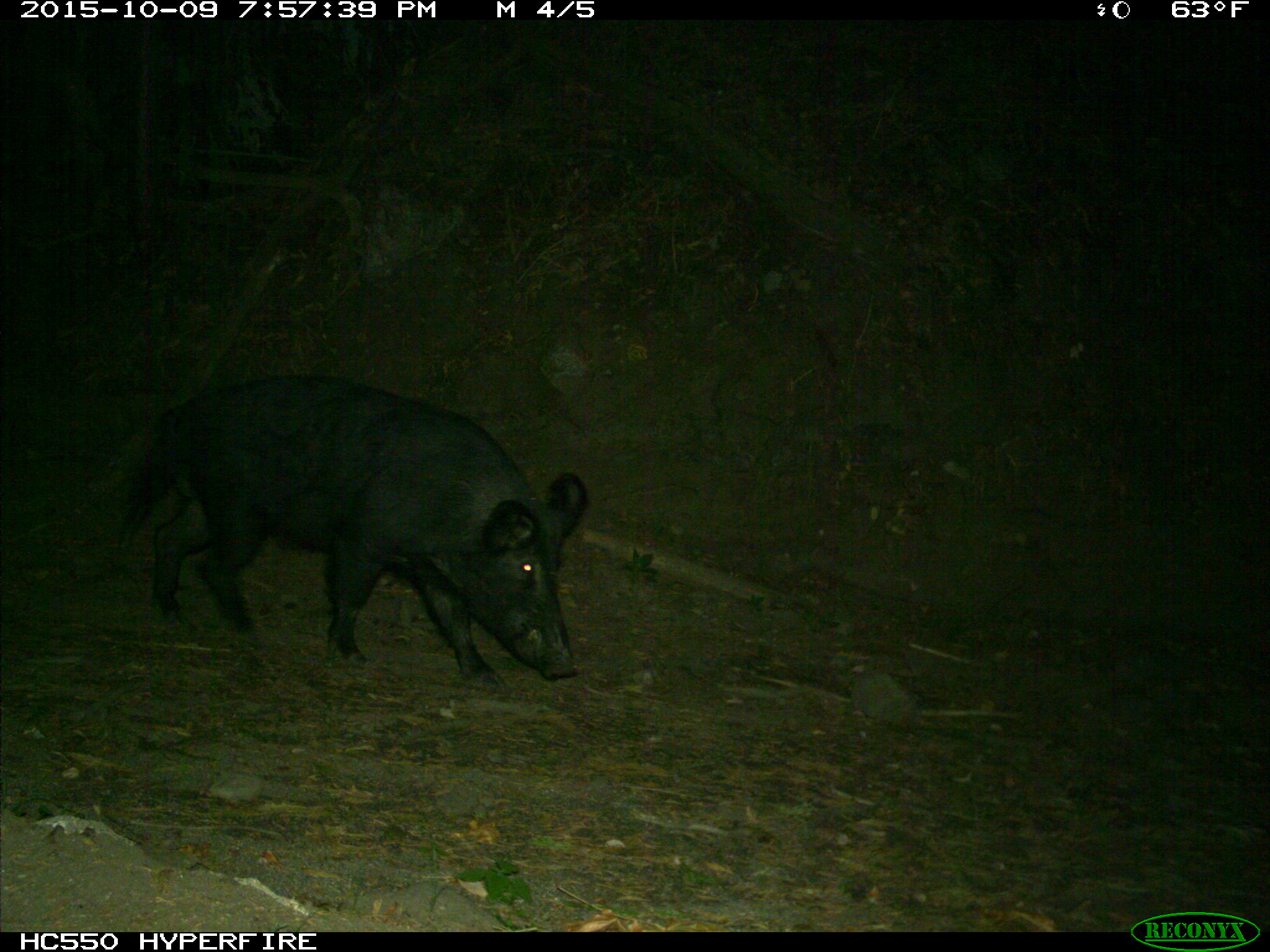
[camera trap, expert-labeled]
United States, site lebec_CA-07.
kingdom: Animalia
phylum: Chordata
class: Mammalia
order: Artiodactyla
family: Suidae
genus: Sus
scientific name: Sus scrofa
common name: wild boar